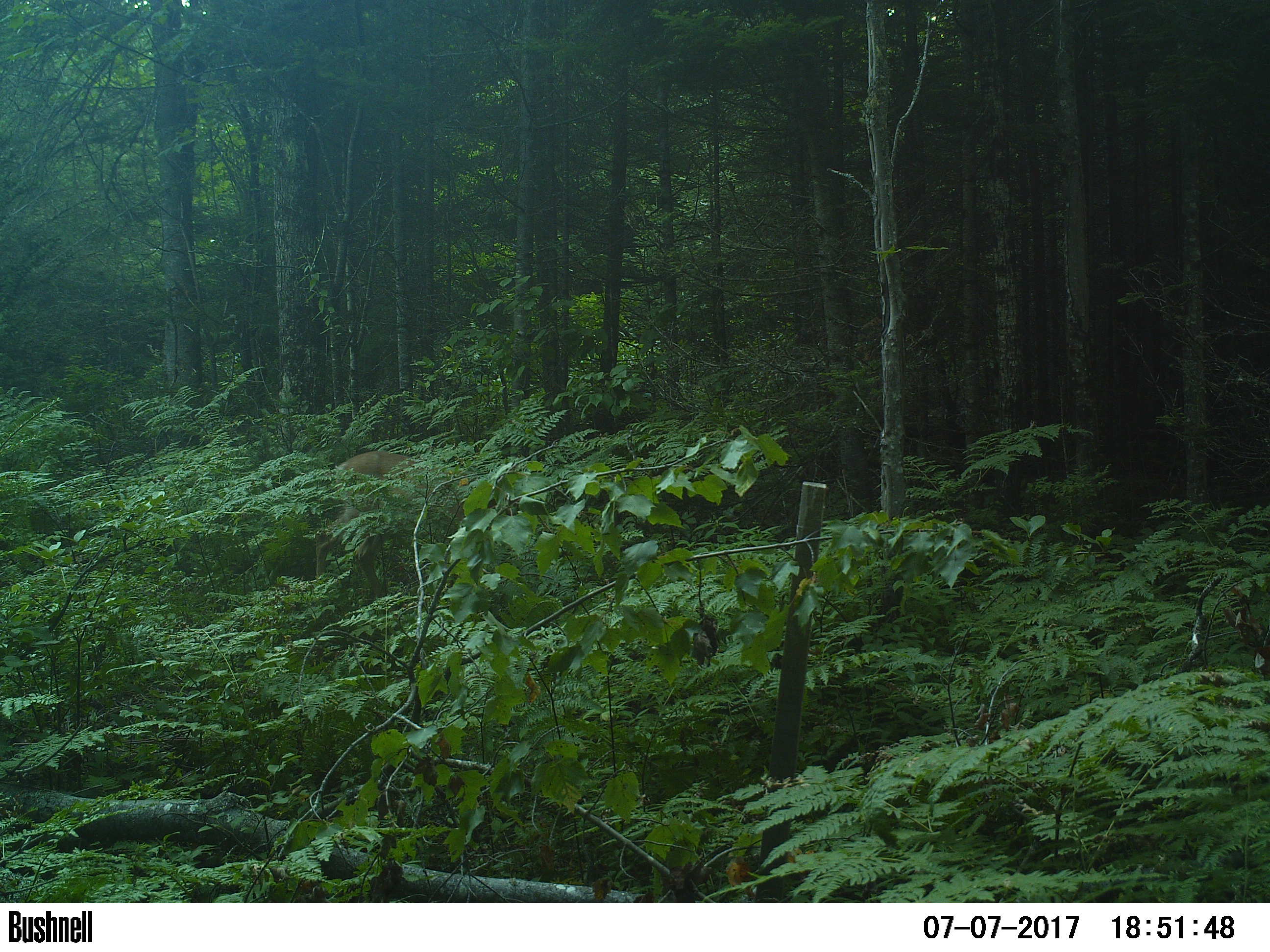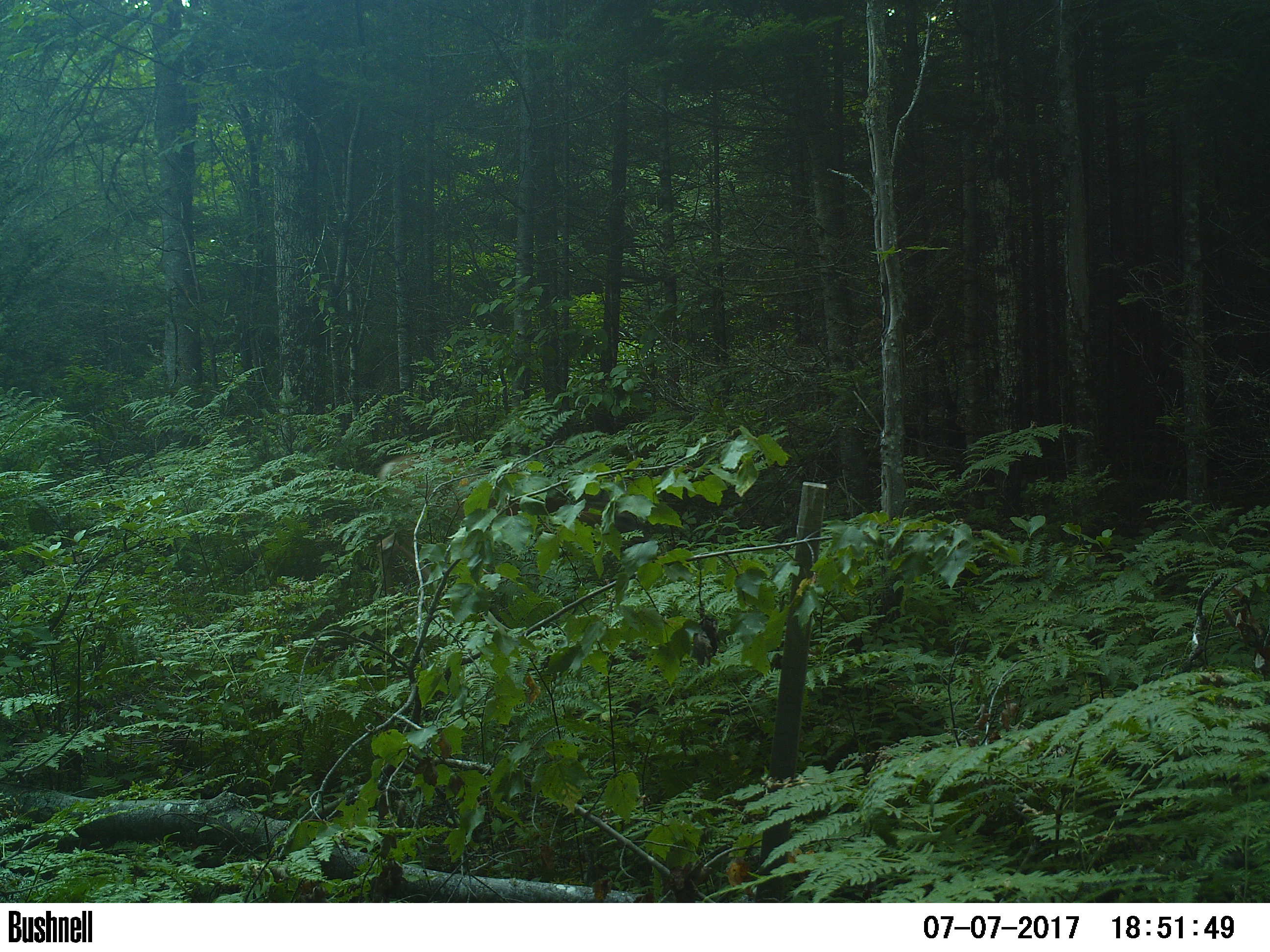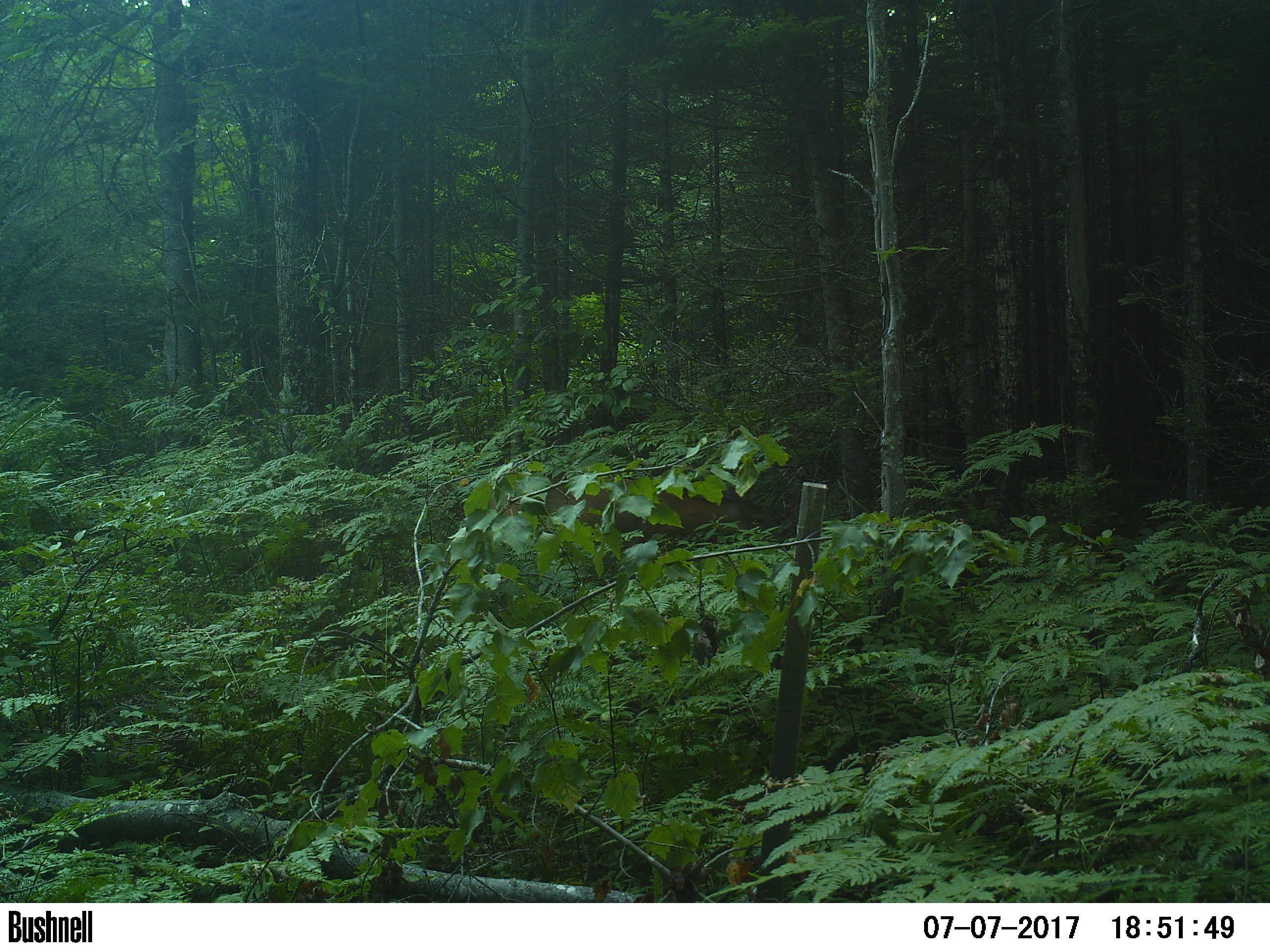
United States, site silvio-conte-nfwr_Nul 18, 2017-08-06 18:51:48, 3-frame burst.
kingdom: Animalia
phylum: Chordata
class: Mammalia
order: Artiodactyla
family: Cervidae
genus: Odocoileus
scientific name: Odocoileus virginianus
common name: white-tailed deer